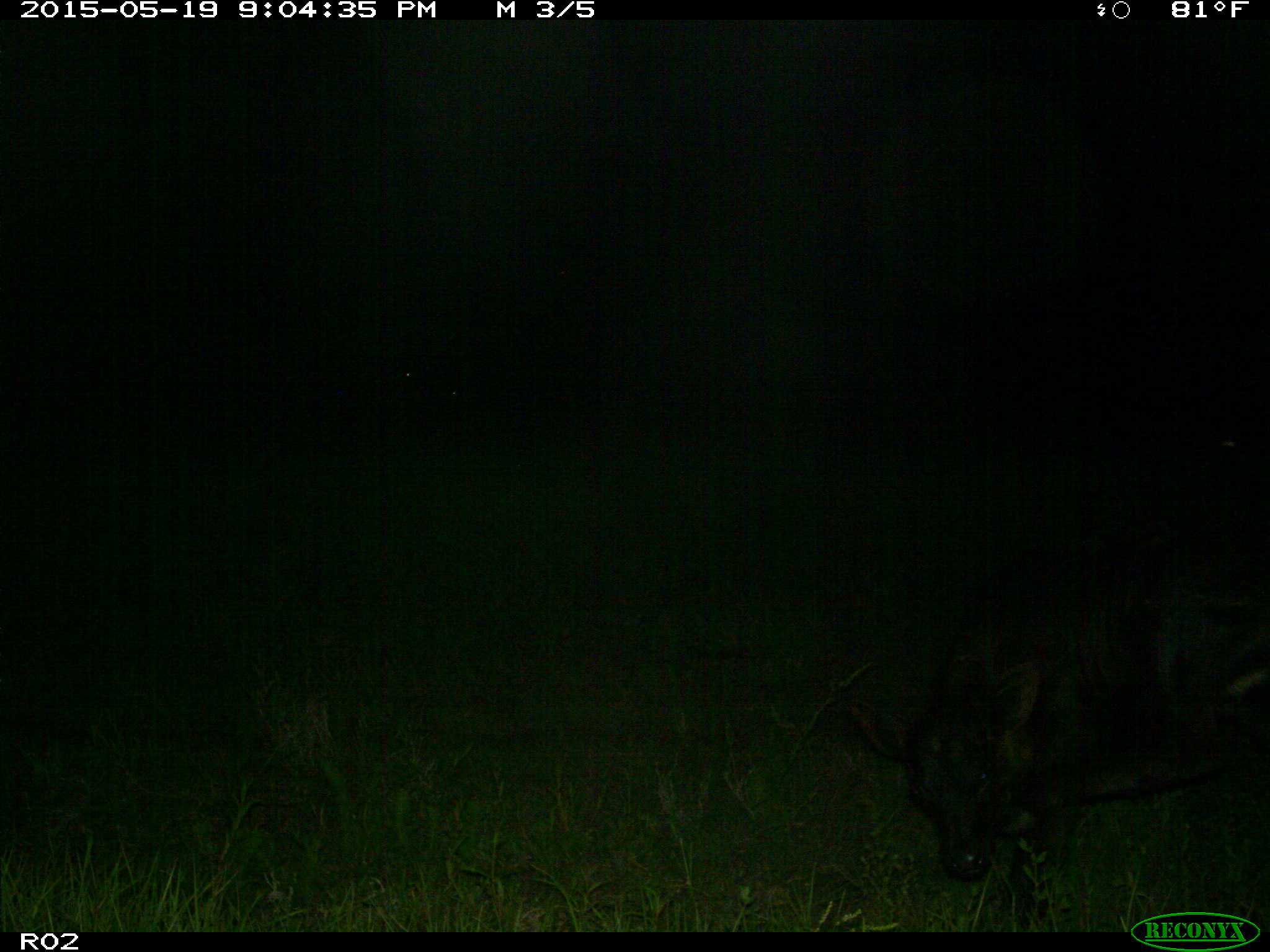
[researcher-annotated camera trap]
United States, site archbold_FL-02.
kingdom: Animalia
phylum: Chordata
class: Mammalia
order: Artiodactyla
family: Bovidae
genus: Bos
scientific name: Bos taurus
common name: domestic cow